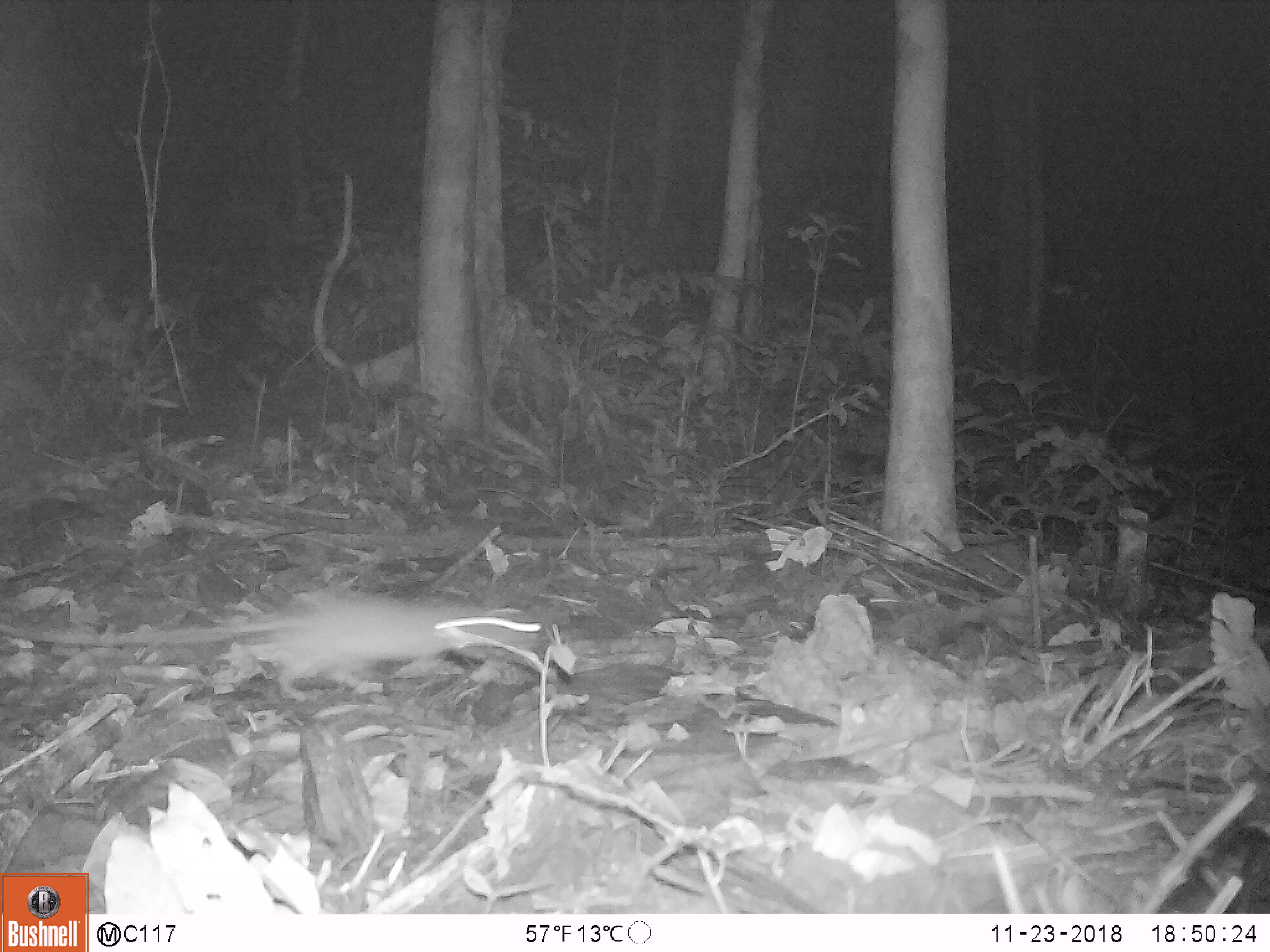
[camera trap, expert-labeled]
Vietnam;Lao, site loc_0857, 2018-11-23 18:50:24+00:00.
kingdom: Animalia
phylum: Chordata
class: Mammalia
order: Rodentia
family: Muridae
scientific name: Muridae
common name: old-world mice and rats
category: unidentified murid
Unidentified murid (old-world mice and rats) (Muridae). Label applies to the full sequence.